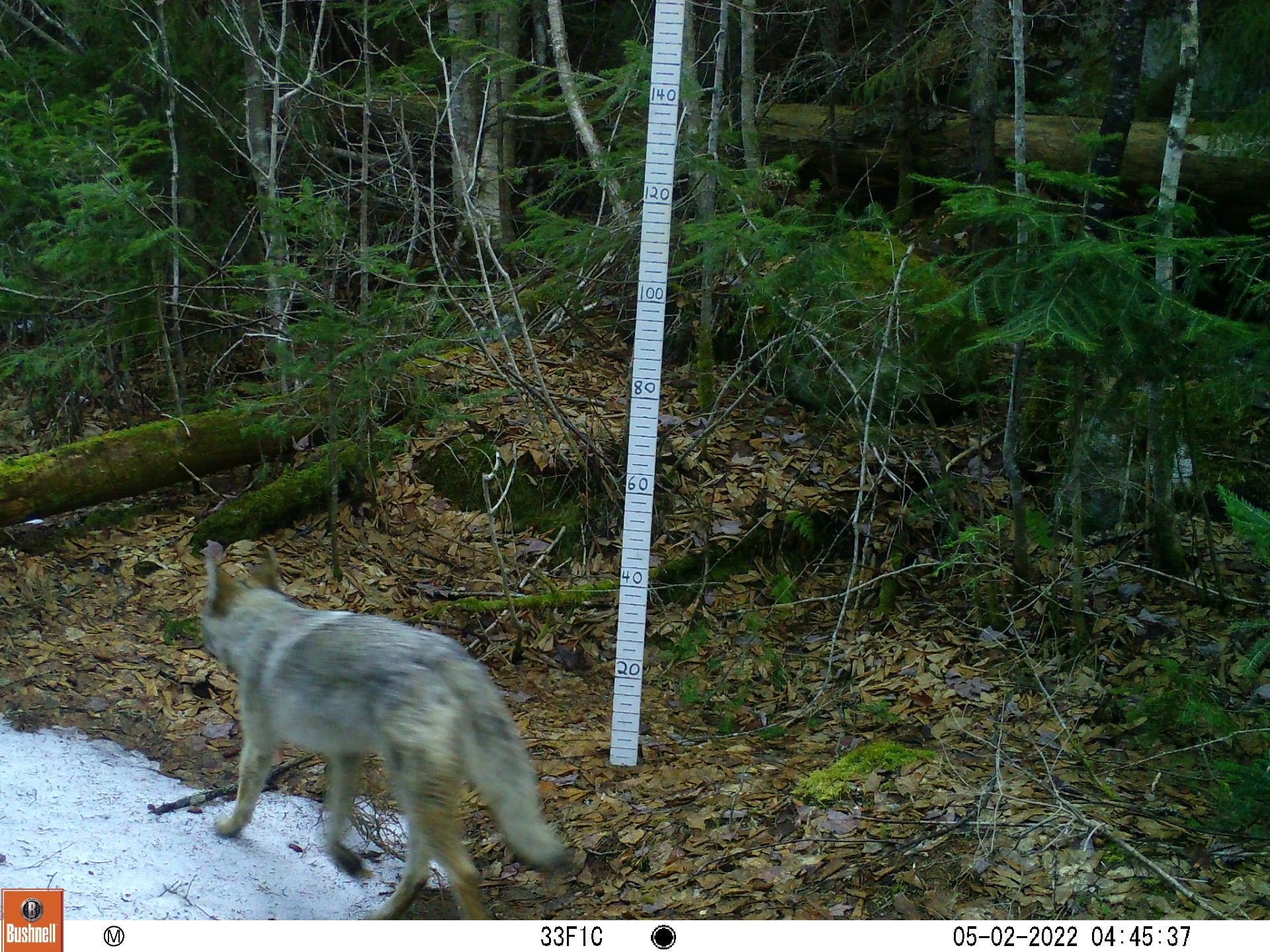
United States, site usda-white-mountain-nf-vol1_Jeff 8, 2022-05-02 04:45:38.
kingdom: Animalia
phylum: Chordata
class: Mammalia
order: Carnivora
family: Canidae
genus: Canis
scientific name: Canis latrans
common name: coyote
Coyote (Canis latrans).